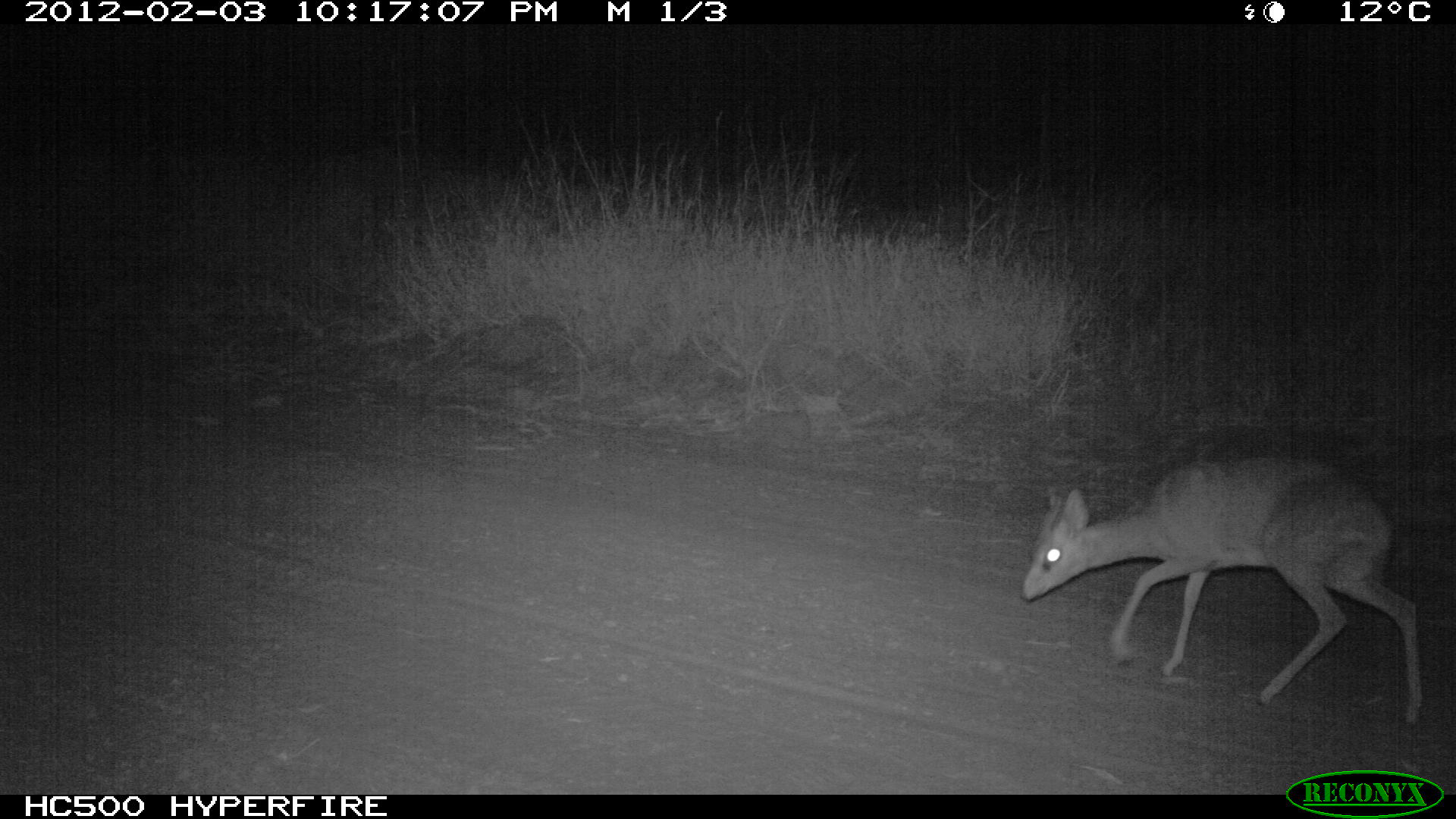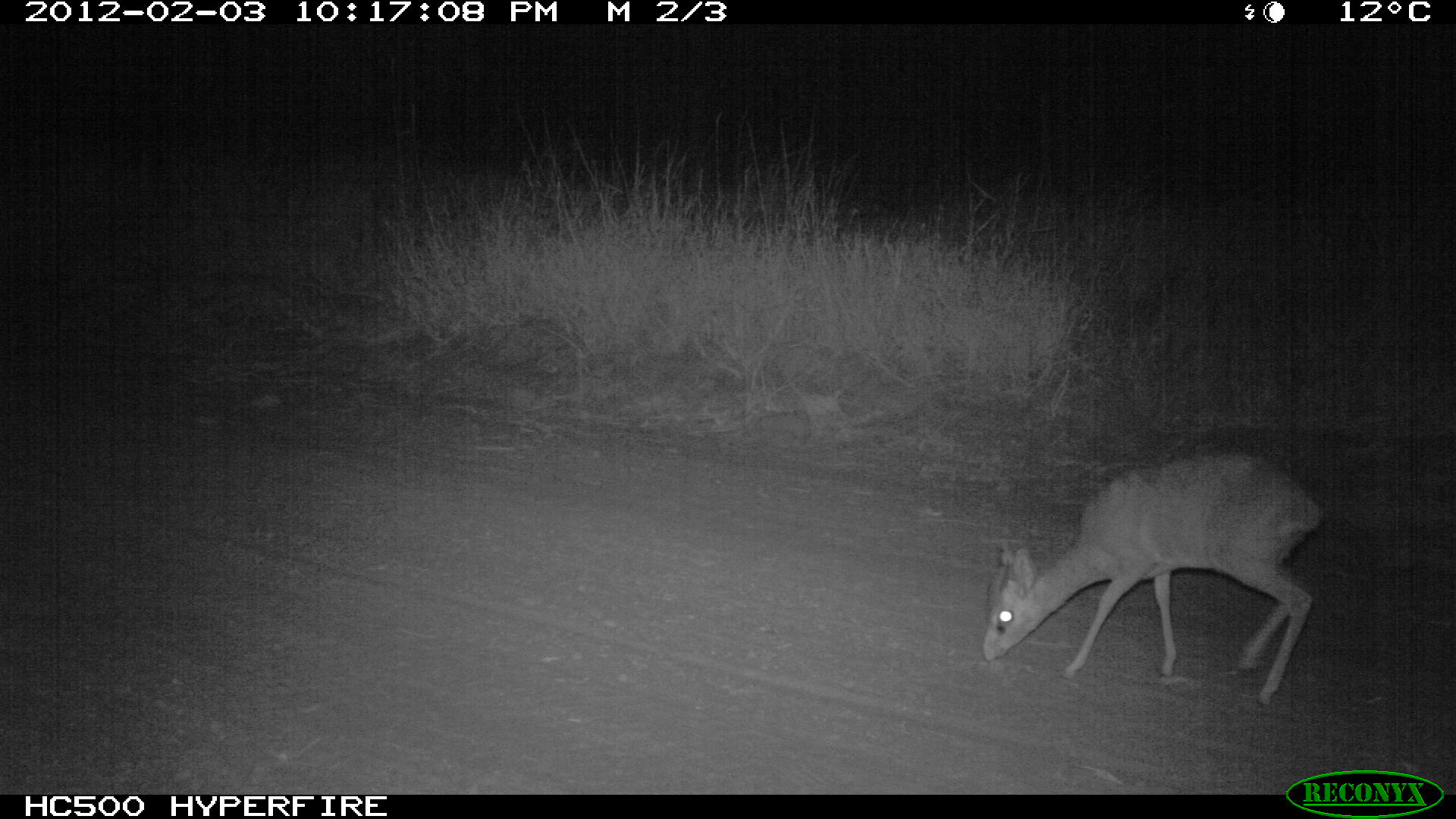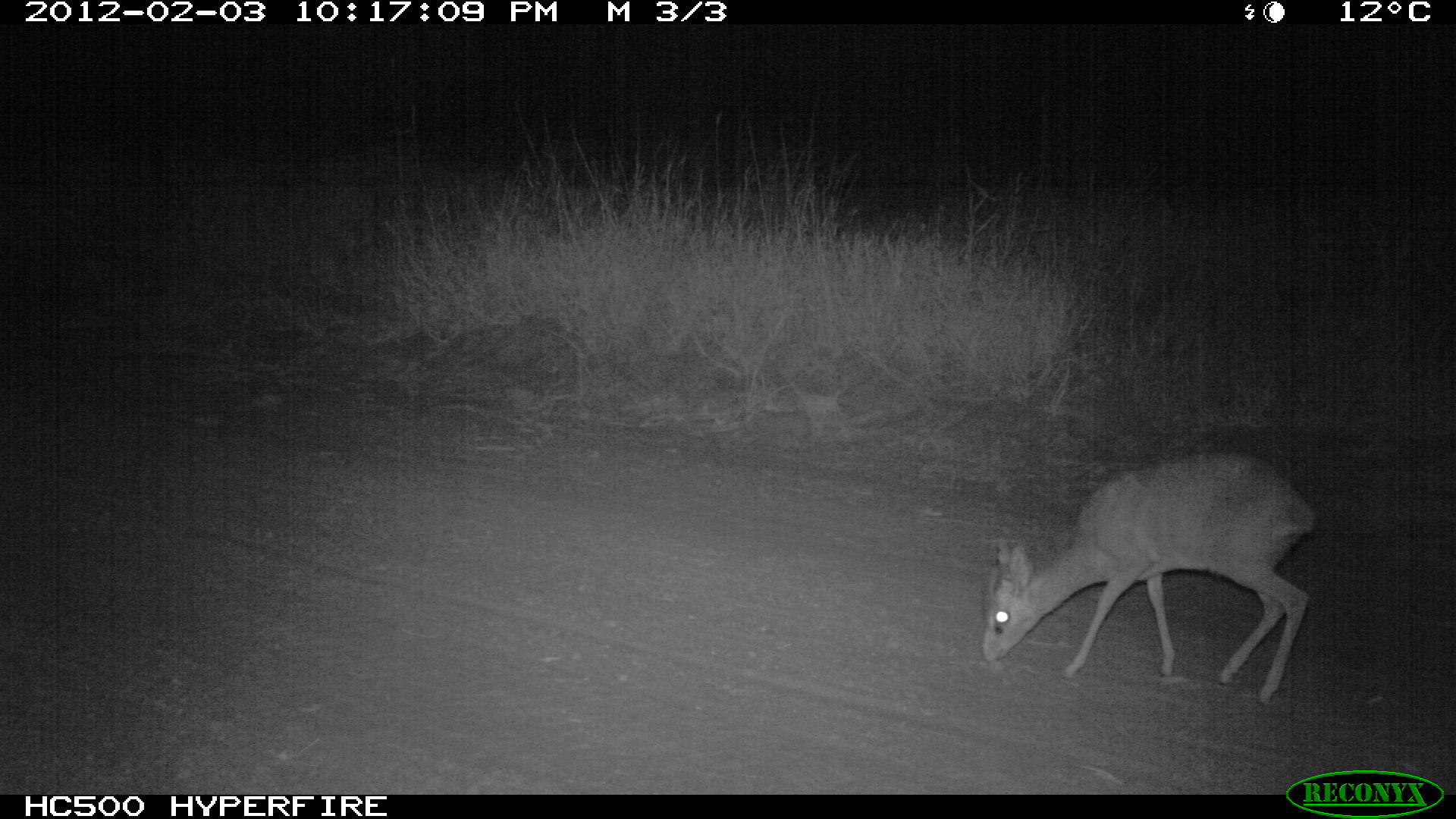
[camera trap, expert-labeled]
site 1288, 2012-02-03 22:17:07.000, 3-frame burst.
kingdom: Animalia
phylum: Chordata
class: Mammalia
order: Artiodactyla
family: Bovidae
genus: Madoqua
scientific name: Madoqua guentheri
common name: günther's dik-dik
Madoqua guentheri (günther's dik-dik), count 1.